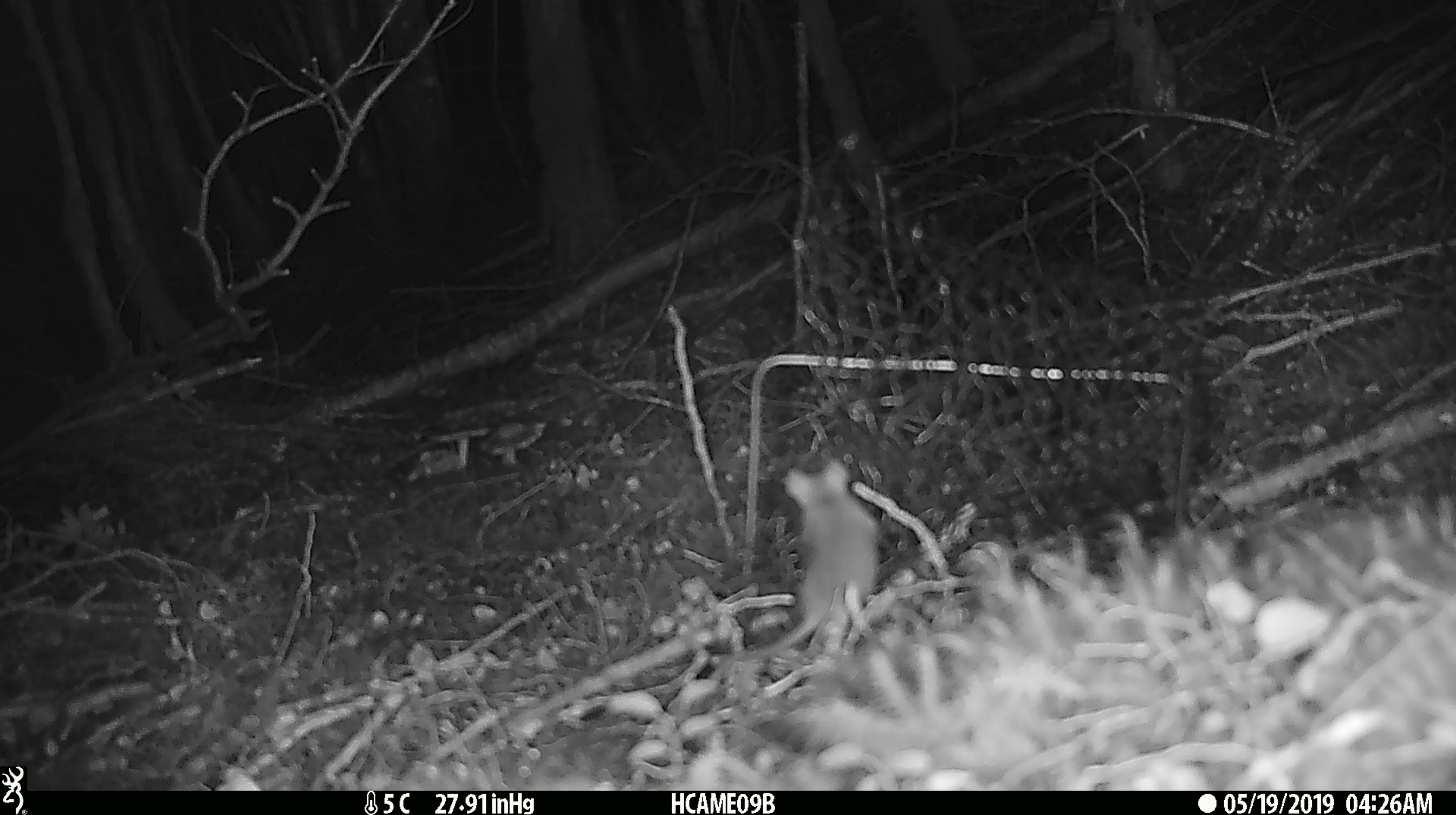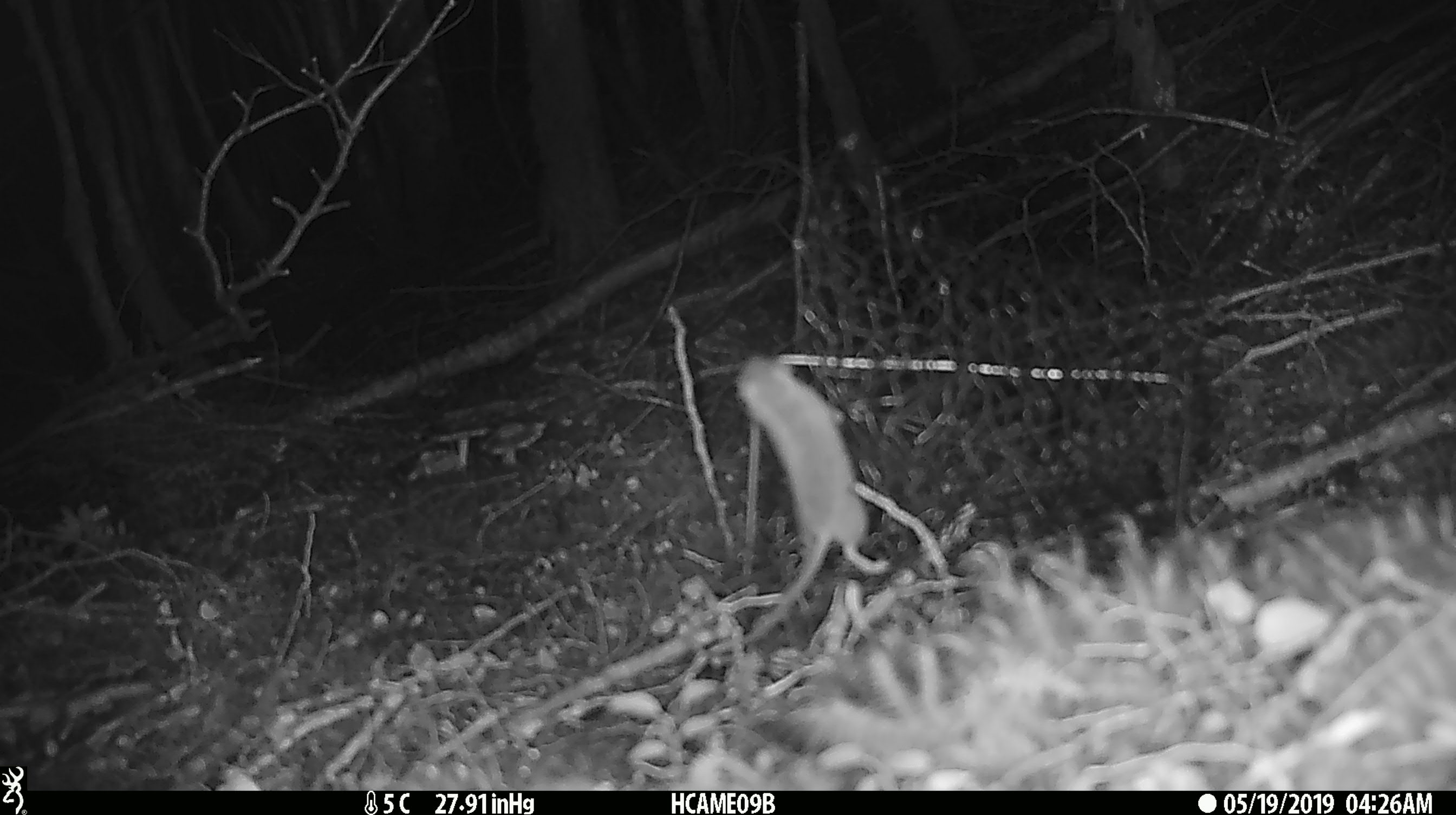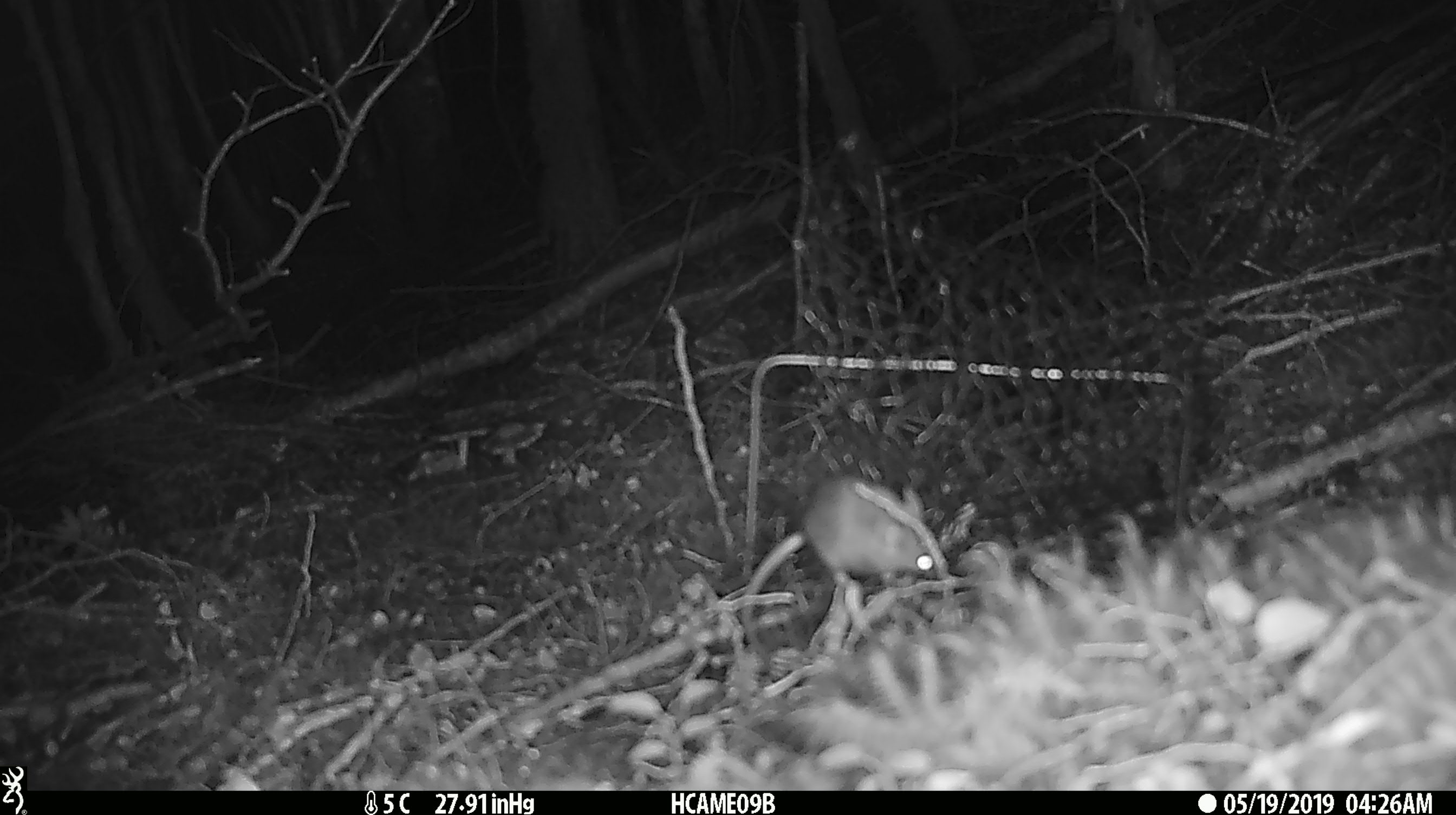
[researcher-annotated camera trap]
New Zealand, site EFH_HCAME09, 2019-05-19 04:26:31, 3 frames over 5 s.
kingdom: Animalia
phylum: Chordata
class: Mammalia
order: Rodentia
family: Muridae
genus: Mus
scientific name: Mus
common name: mouse